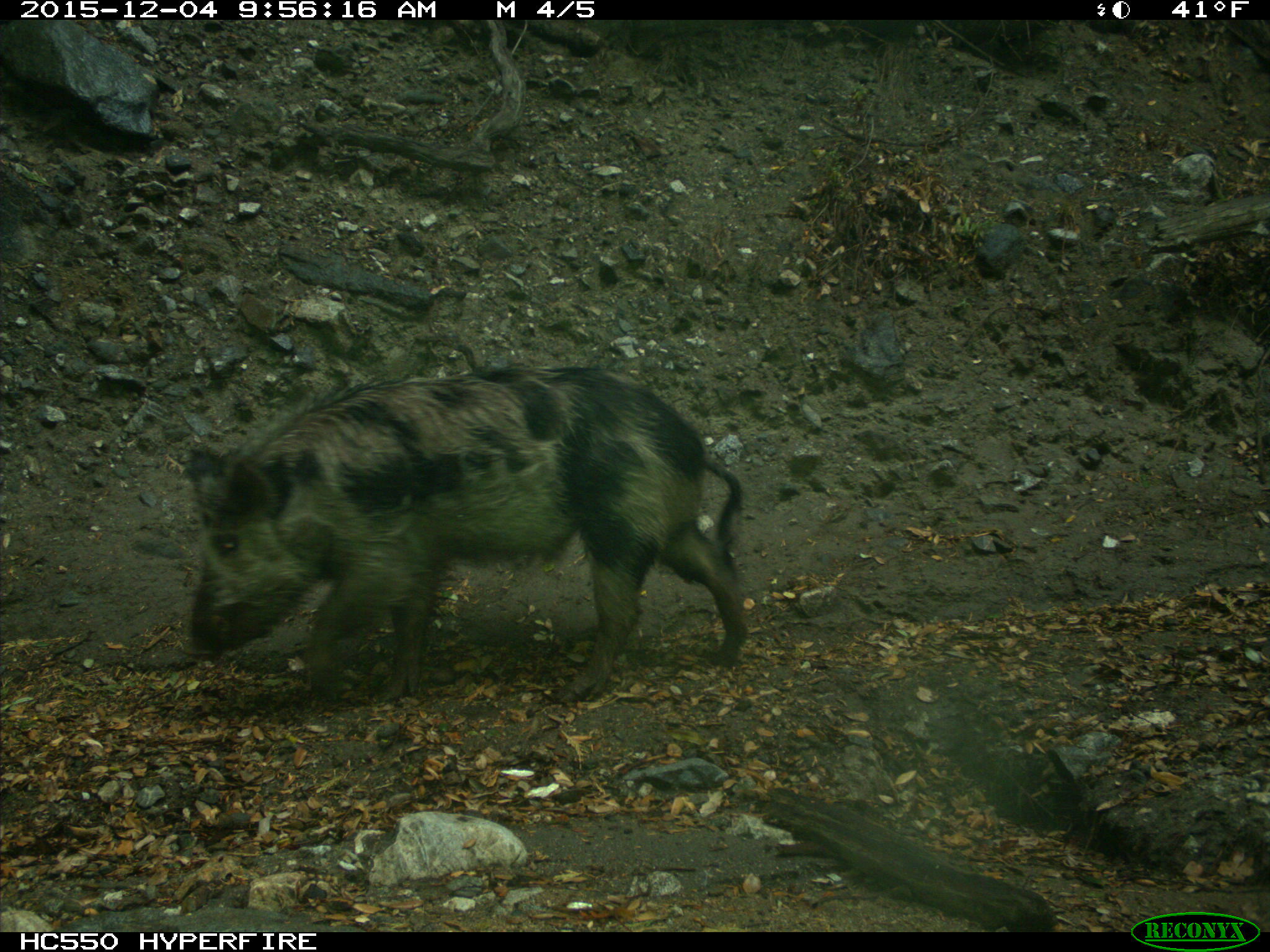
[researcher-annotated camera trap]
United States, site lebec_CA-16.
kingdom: Animalia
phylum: Chordata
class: Mammalia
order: Artiodactyla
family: Suidae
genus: Sus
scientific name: Sus scrofa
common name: wild boar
Sus scrofa (wild boar).